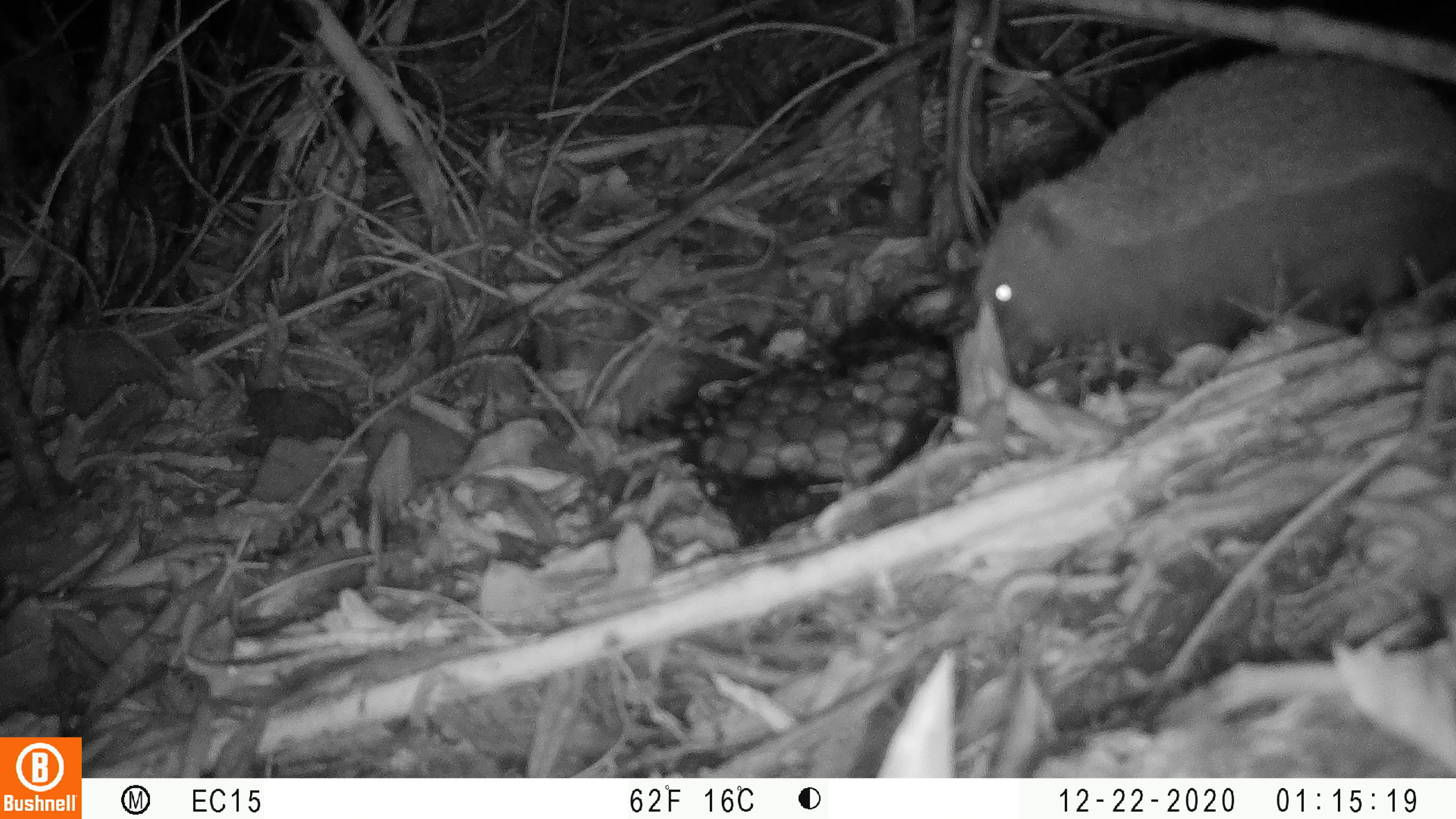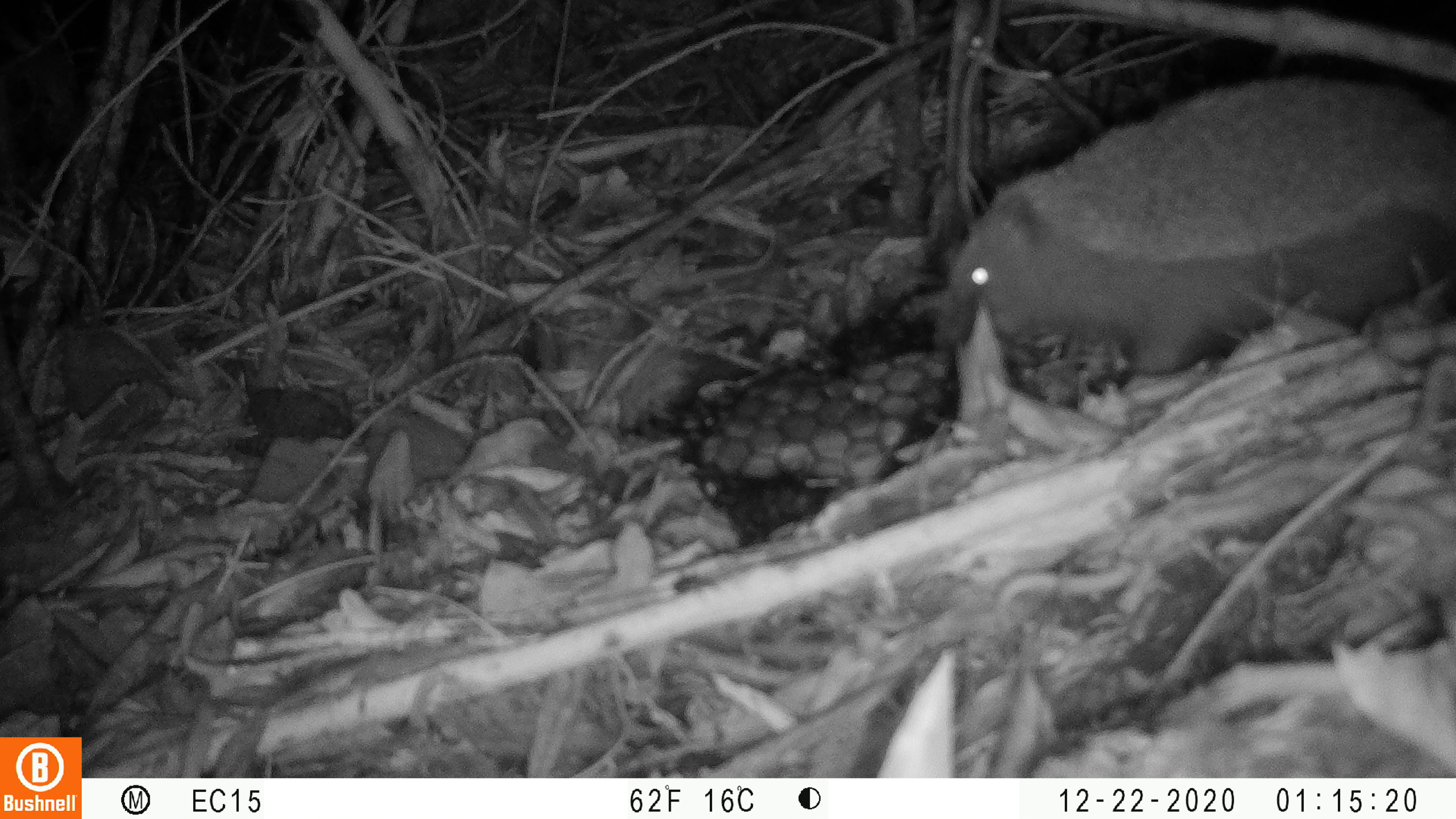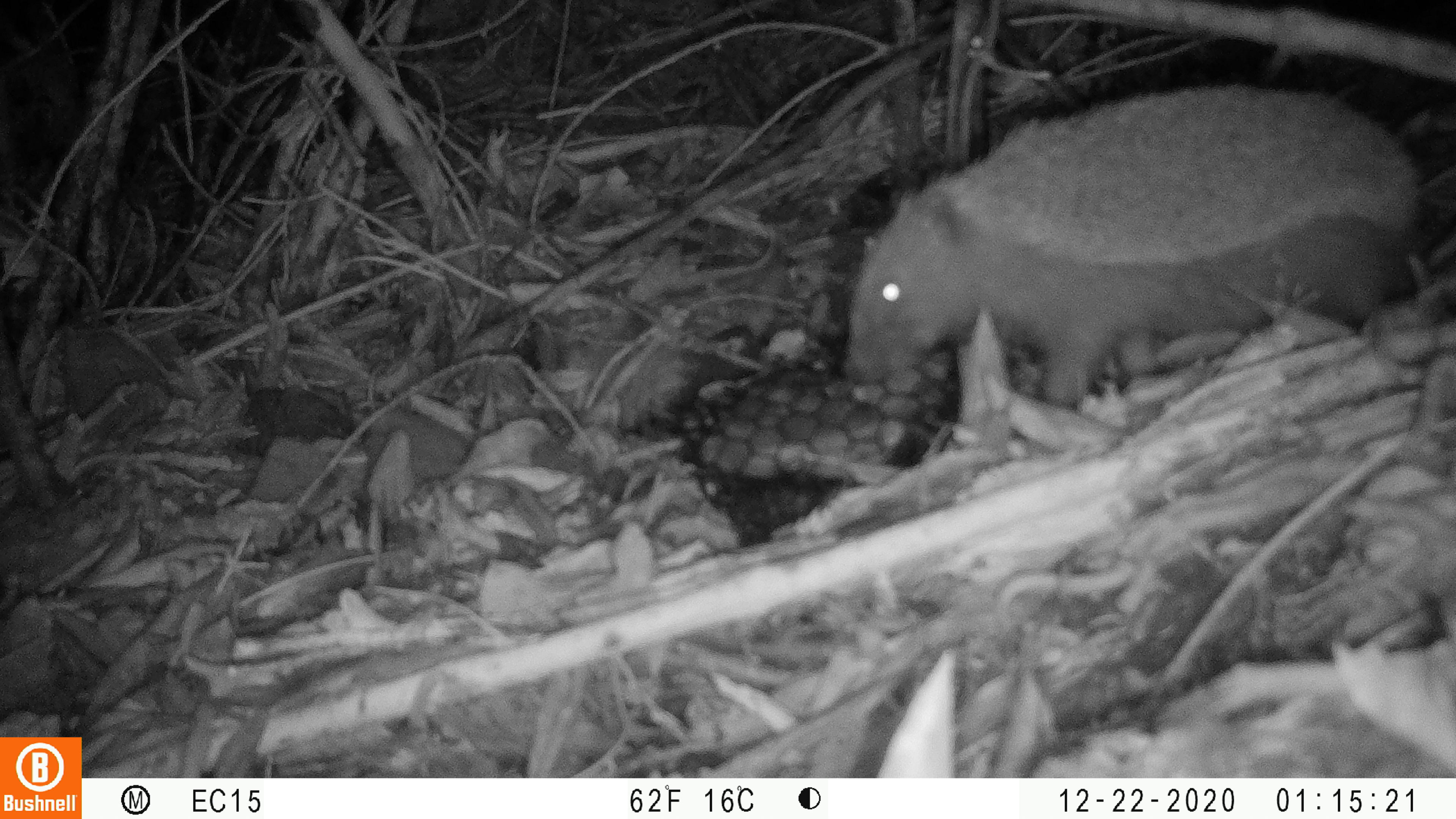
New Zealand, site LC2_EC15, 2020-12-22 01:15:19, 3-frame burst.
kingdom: Animalia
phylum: Chordata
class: Mammalia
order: Eulipotyphla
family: Erinaceidae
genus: Erinaceus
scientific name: Erinaceus europaeus europaeus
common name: european hedgehog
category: hedgehog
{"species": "hedgehog (european hedgehog) (Erinaceus europaeus europaeus)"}